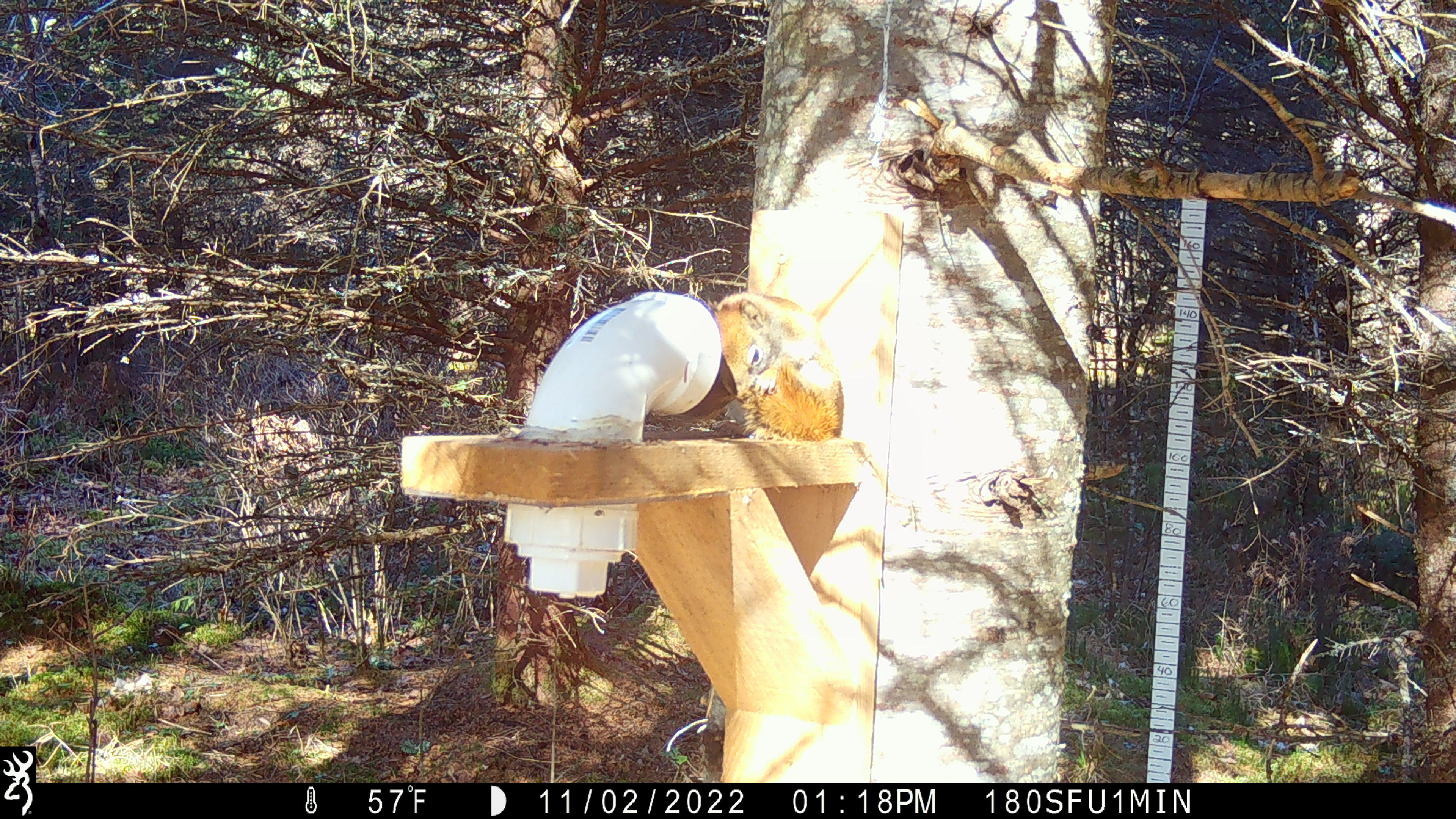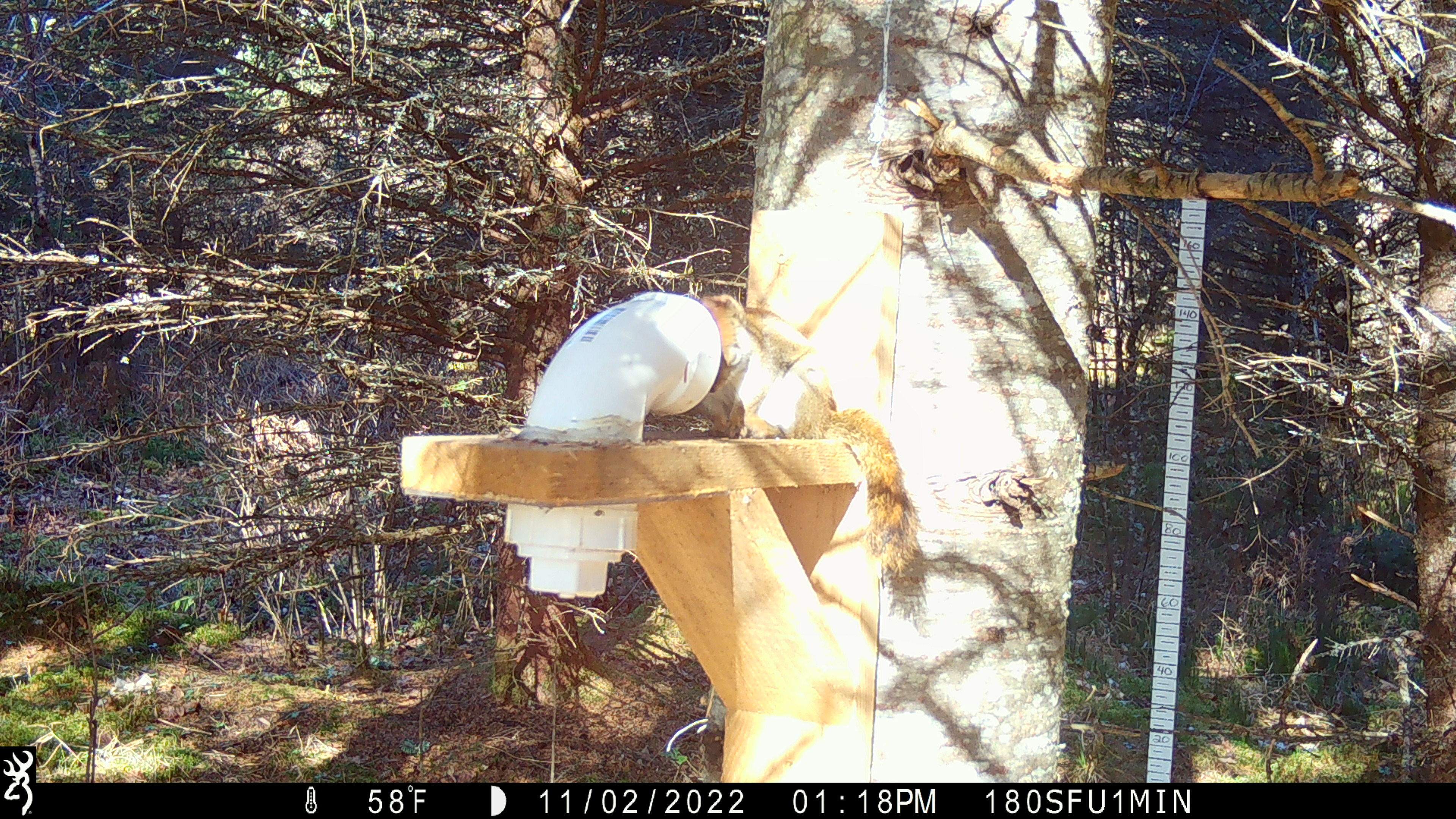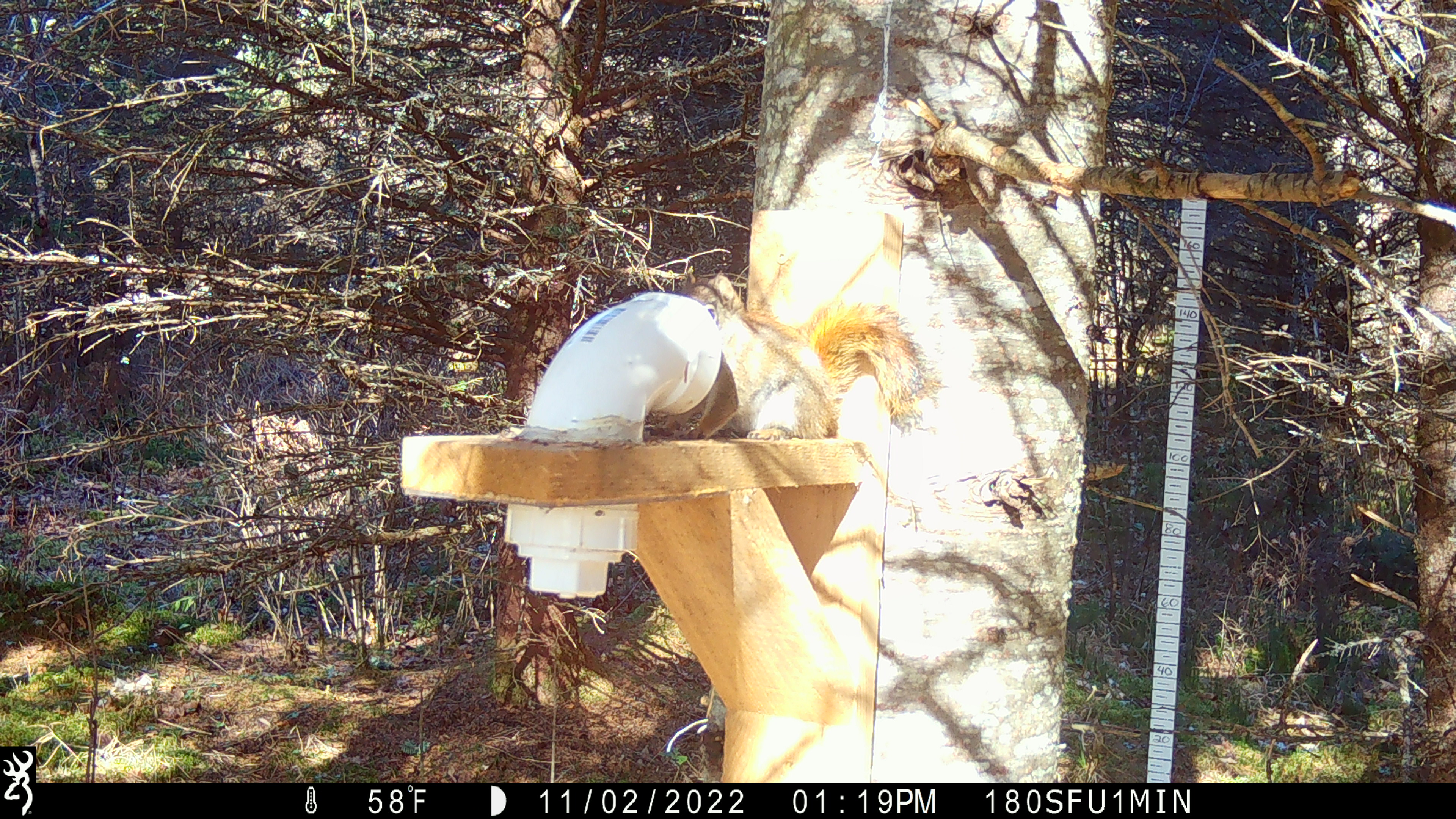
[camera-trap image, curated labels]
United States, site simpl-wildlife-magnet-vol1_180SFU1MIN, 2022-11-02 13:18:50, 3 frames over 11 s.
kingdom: Animalia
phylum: Chordata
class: Mammalia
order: Rodentia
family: Sciuridae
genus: Tamiasciurus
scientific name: Tamiasciurus hudsonicus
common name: red squirrel